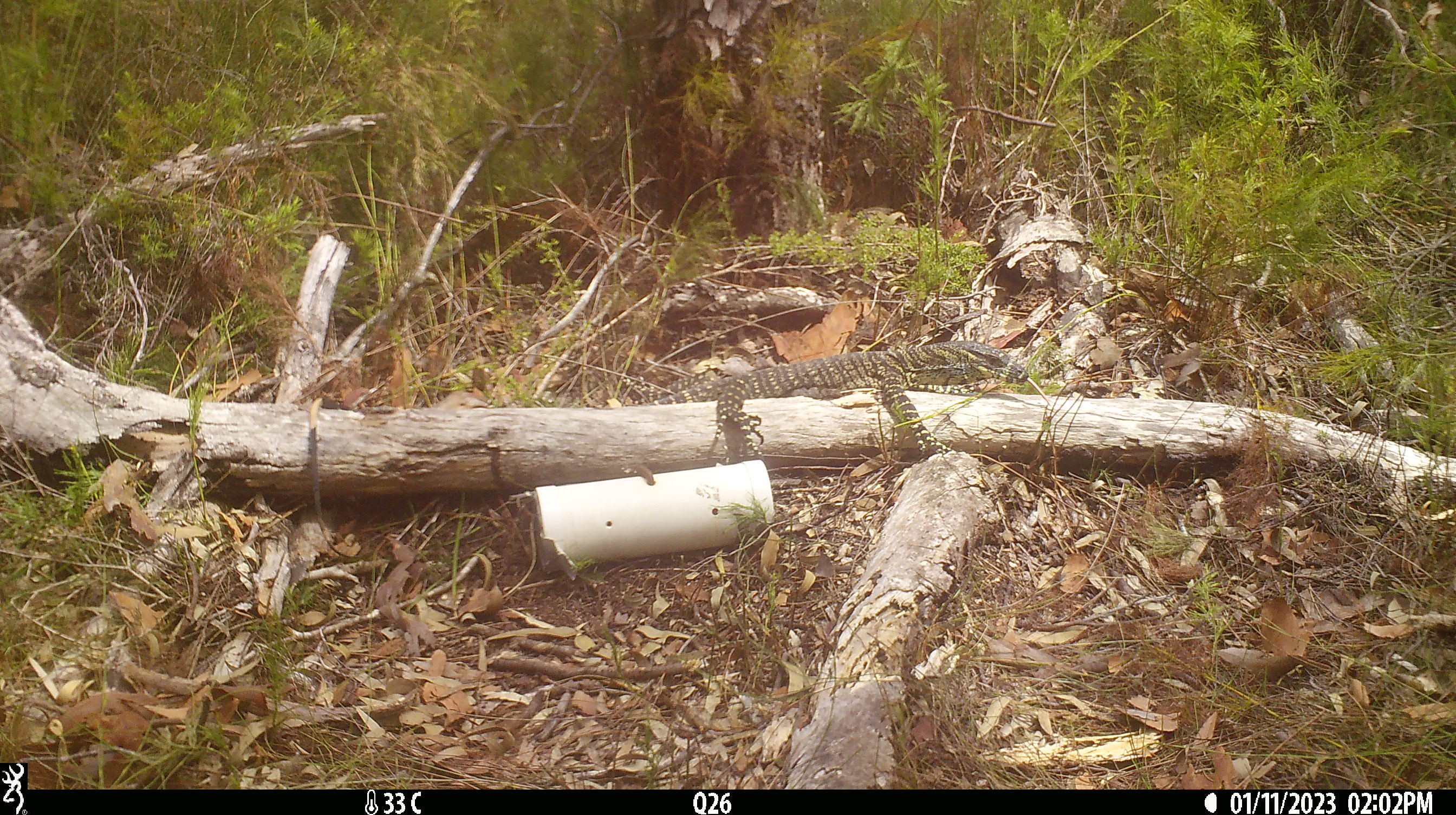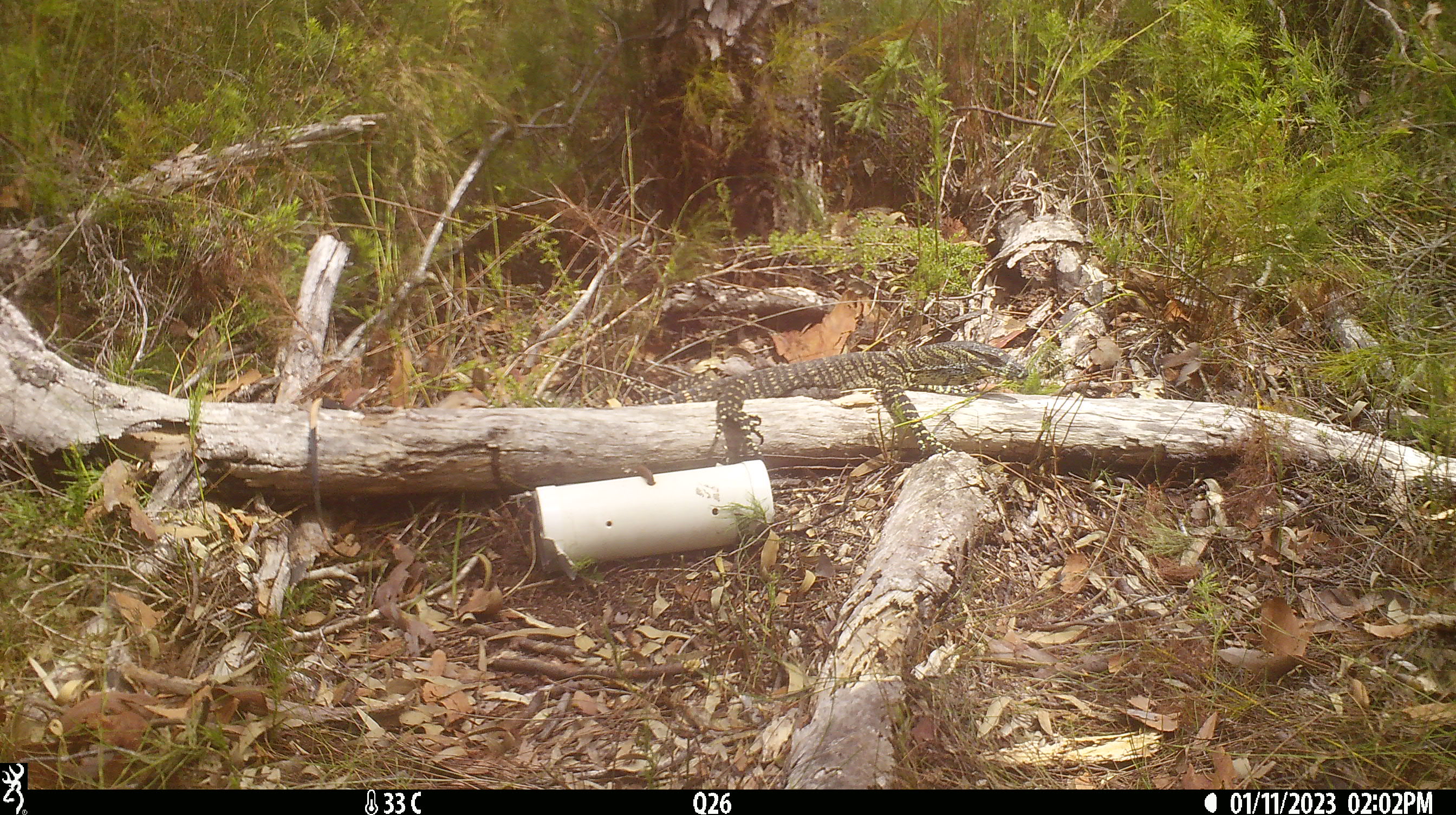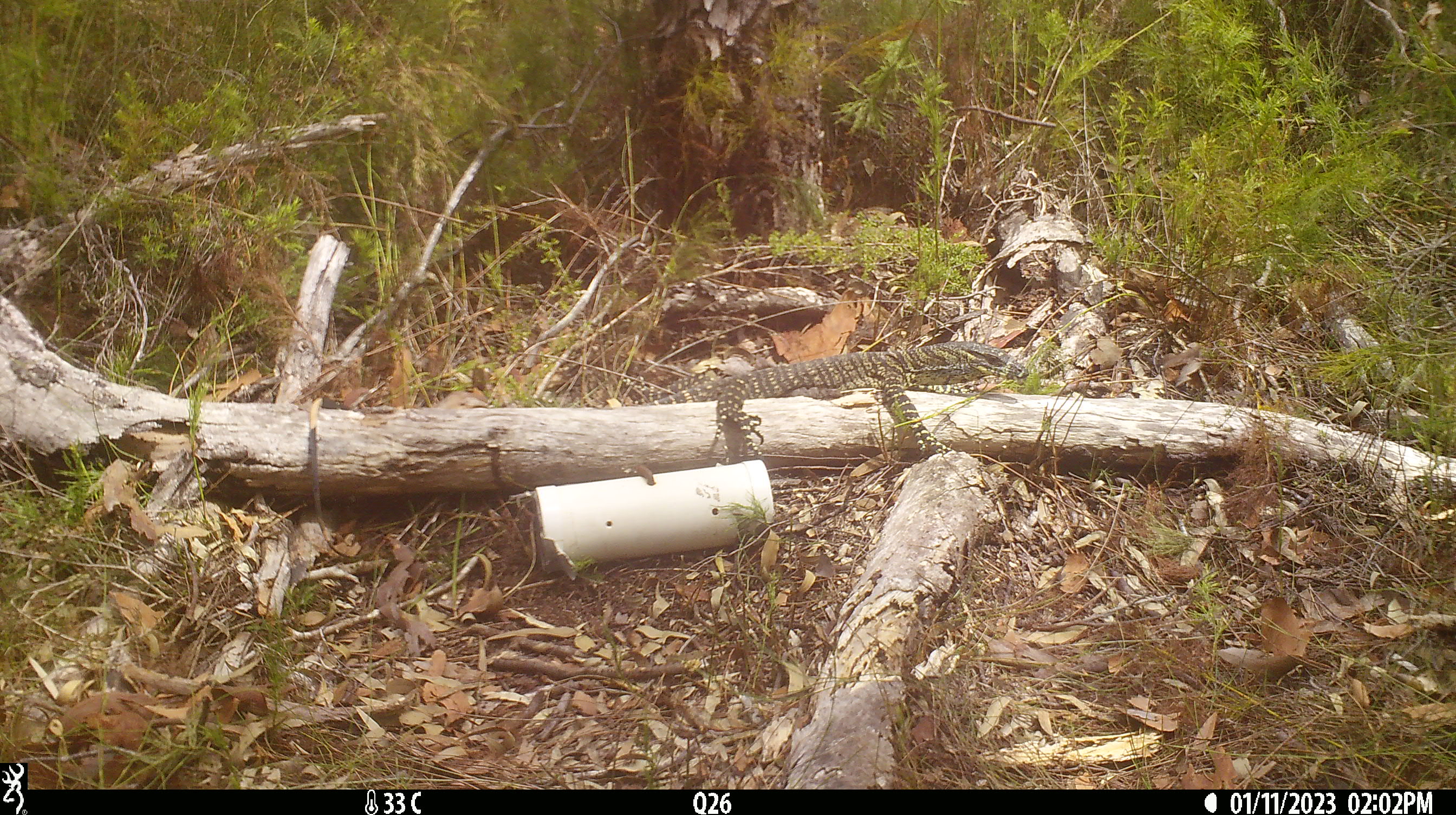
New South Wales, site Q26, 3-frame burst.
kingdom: Animalia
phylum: Chordata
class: Reptilia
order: Squamata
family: Varanidae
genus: Varanus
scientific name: Varanus varius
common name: lace monitor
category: goanna